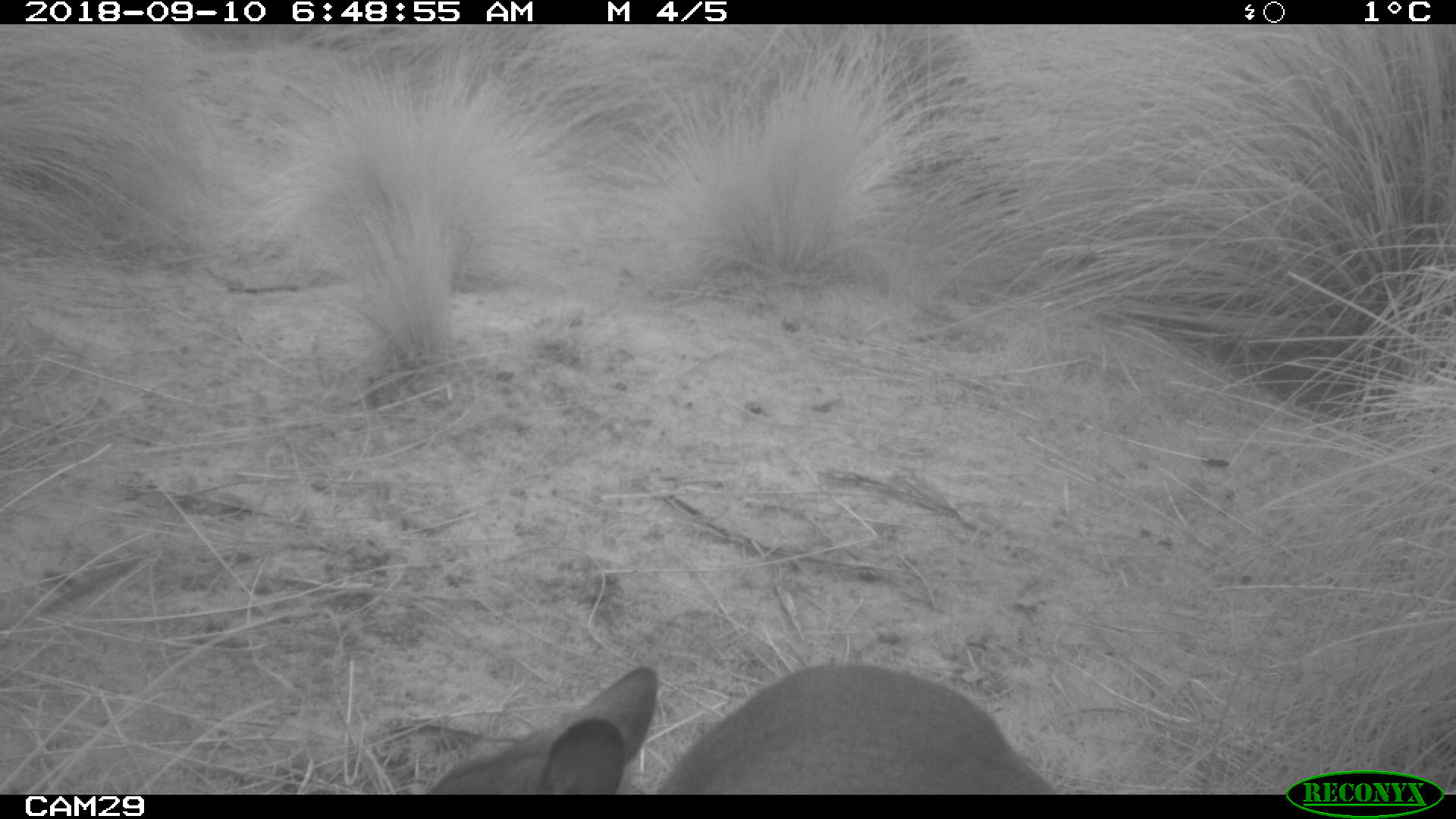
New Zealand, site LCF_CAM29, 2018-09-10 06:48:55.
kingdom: Animalia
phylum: Chordata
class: Mammalia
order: Diprotodontia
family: Macropodidae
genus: Notamacropus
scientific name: Notamacropus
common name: wallaby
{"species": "wallaby (Notamacropus)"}